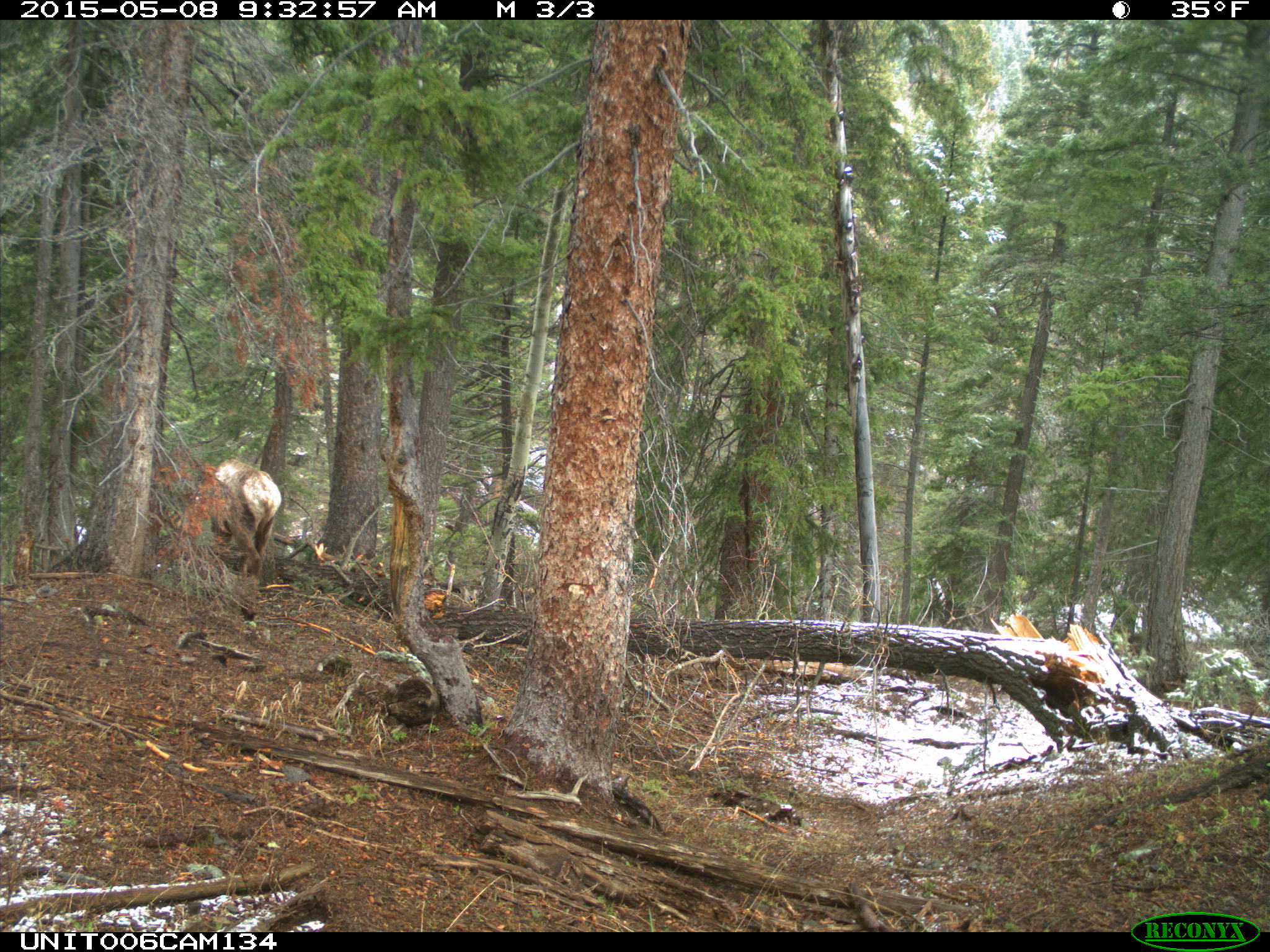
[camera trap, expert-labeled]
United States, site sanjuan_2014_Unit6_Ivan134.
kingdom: Animalia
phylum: Chordata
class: Mammalia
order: Artiodactyla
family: Cervidae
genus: Cervus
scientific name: Cervus elaphus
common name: red deer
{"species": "Cervus elaphus (red deer)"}